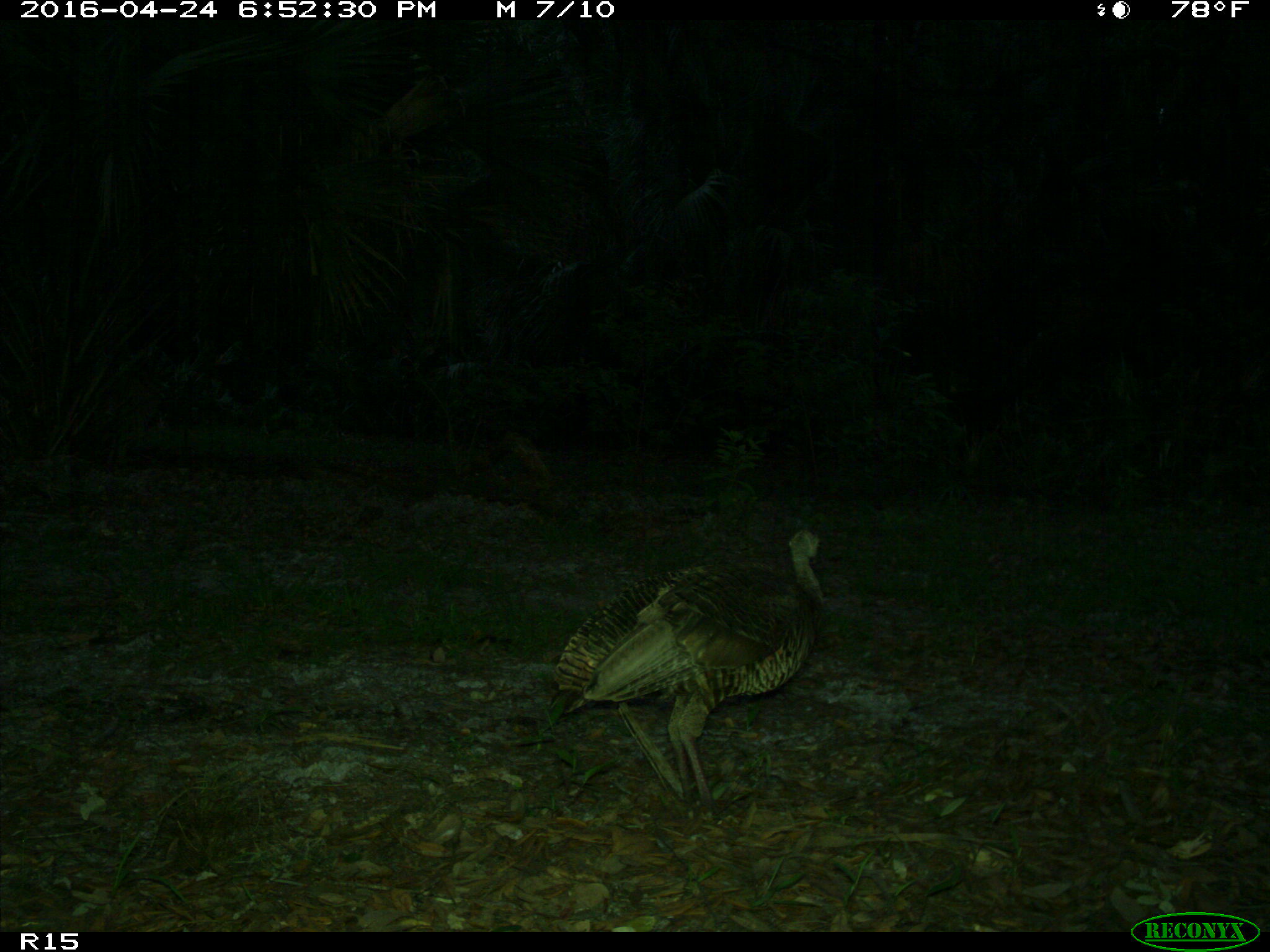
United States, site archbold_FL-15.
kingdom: Animalia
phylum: Chordata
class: Aves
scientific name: Aves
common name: birds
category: unidentified bird